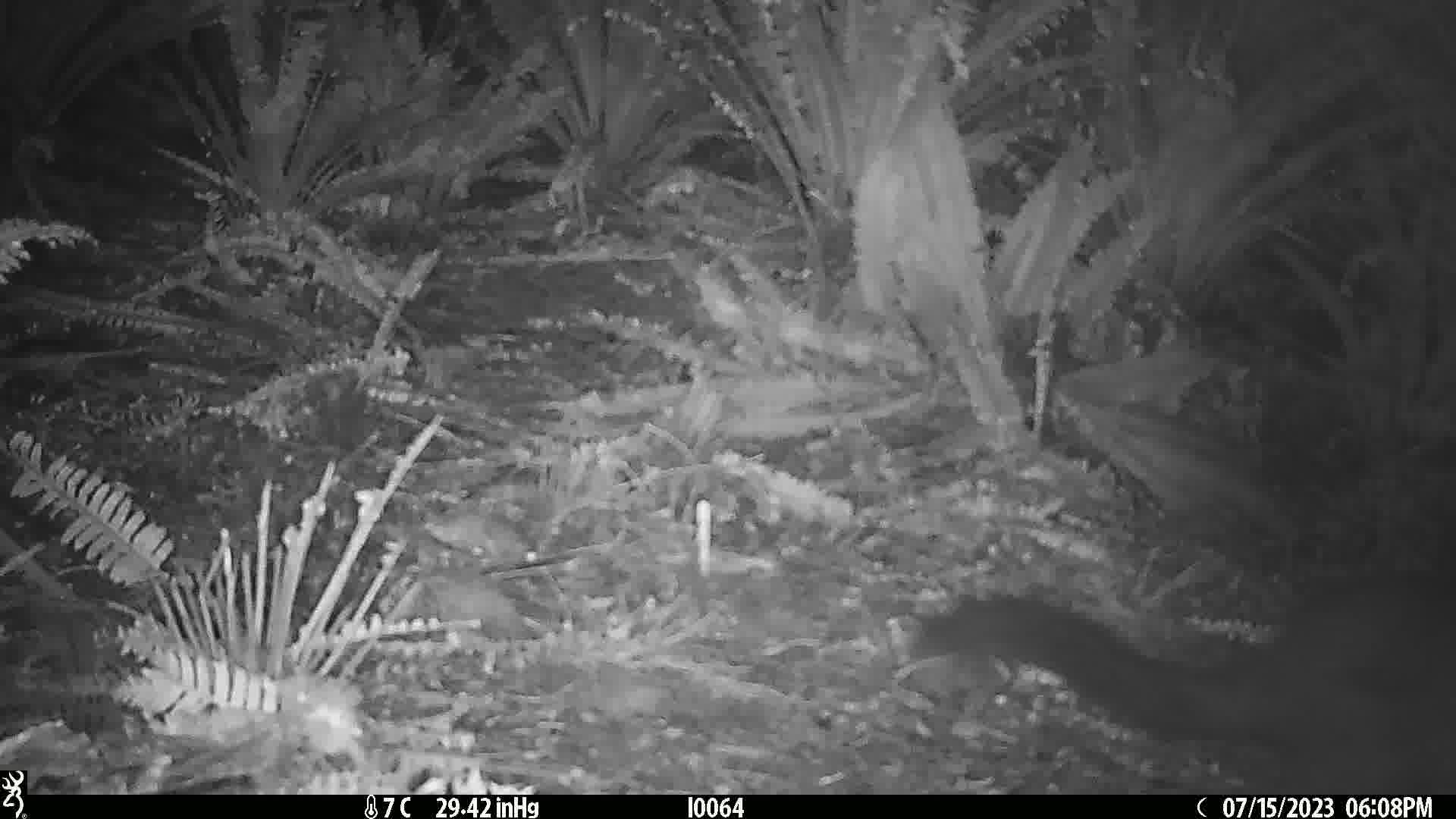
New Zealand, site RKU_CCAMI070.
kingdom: Animalia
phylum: Chordata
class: Mammalia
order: Diprotodontia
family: Phalangeridae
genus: Trichosurus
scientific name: Trichosurus vulpecula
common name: common brushtail possum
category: possum